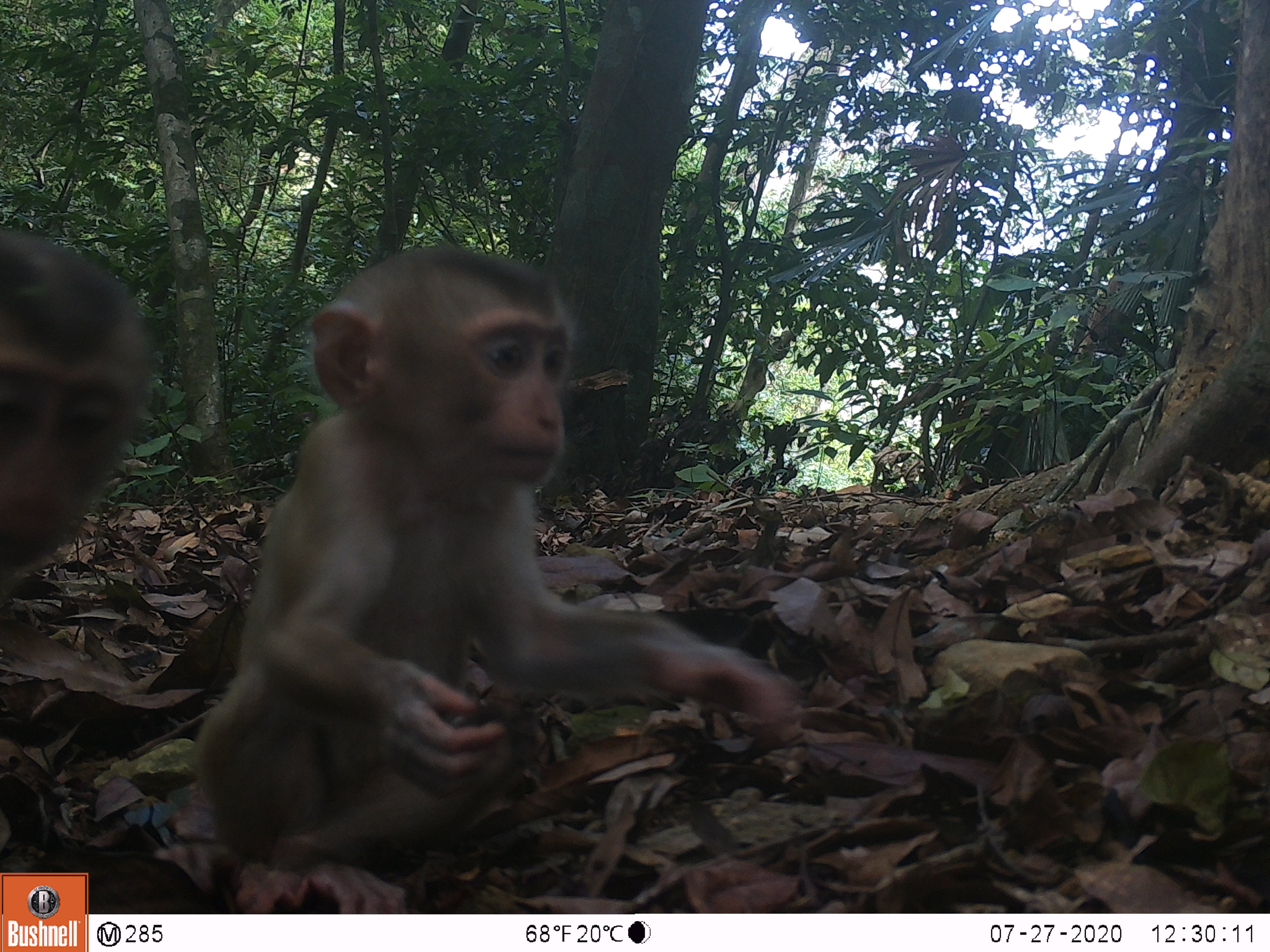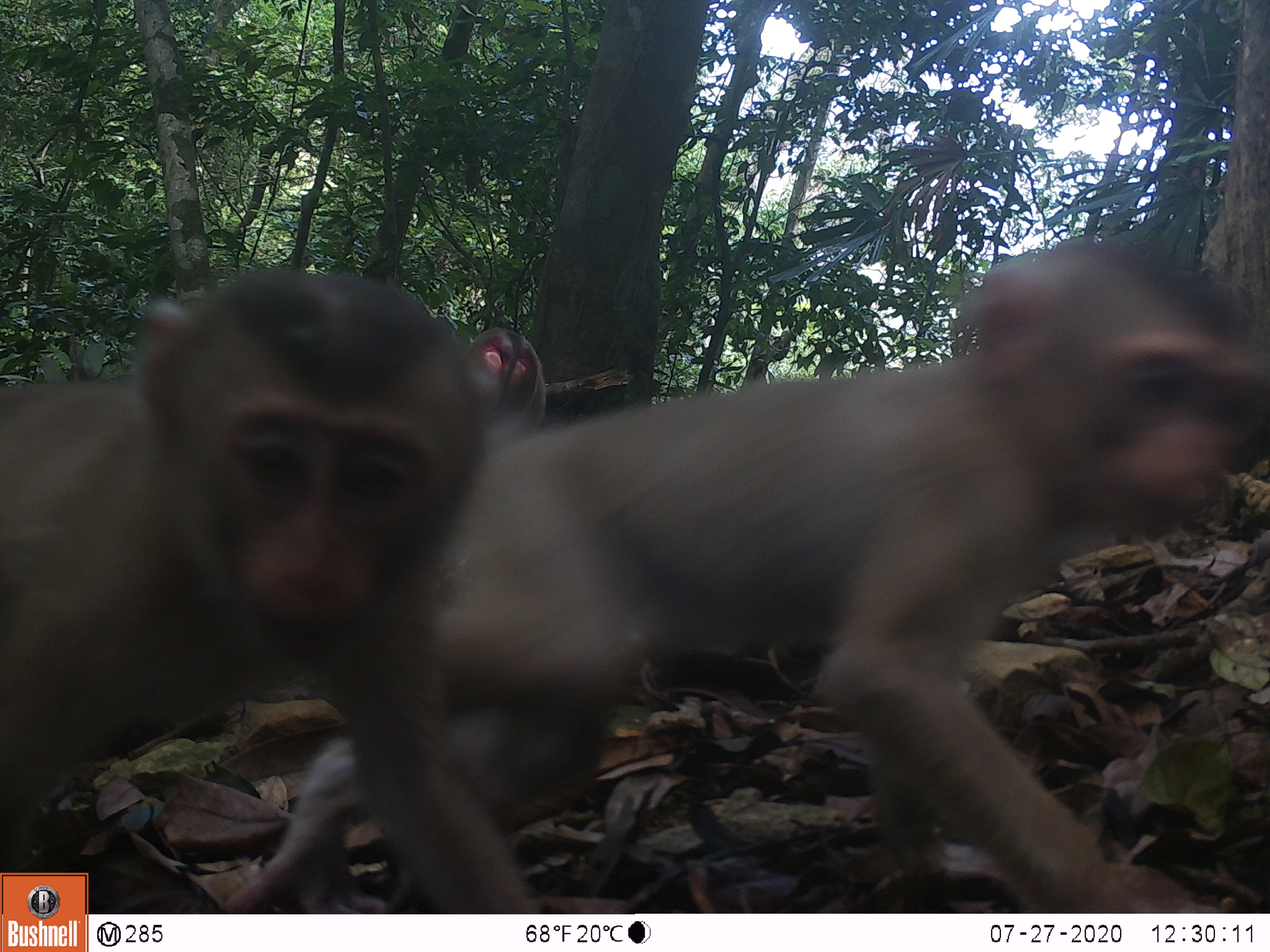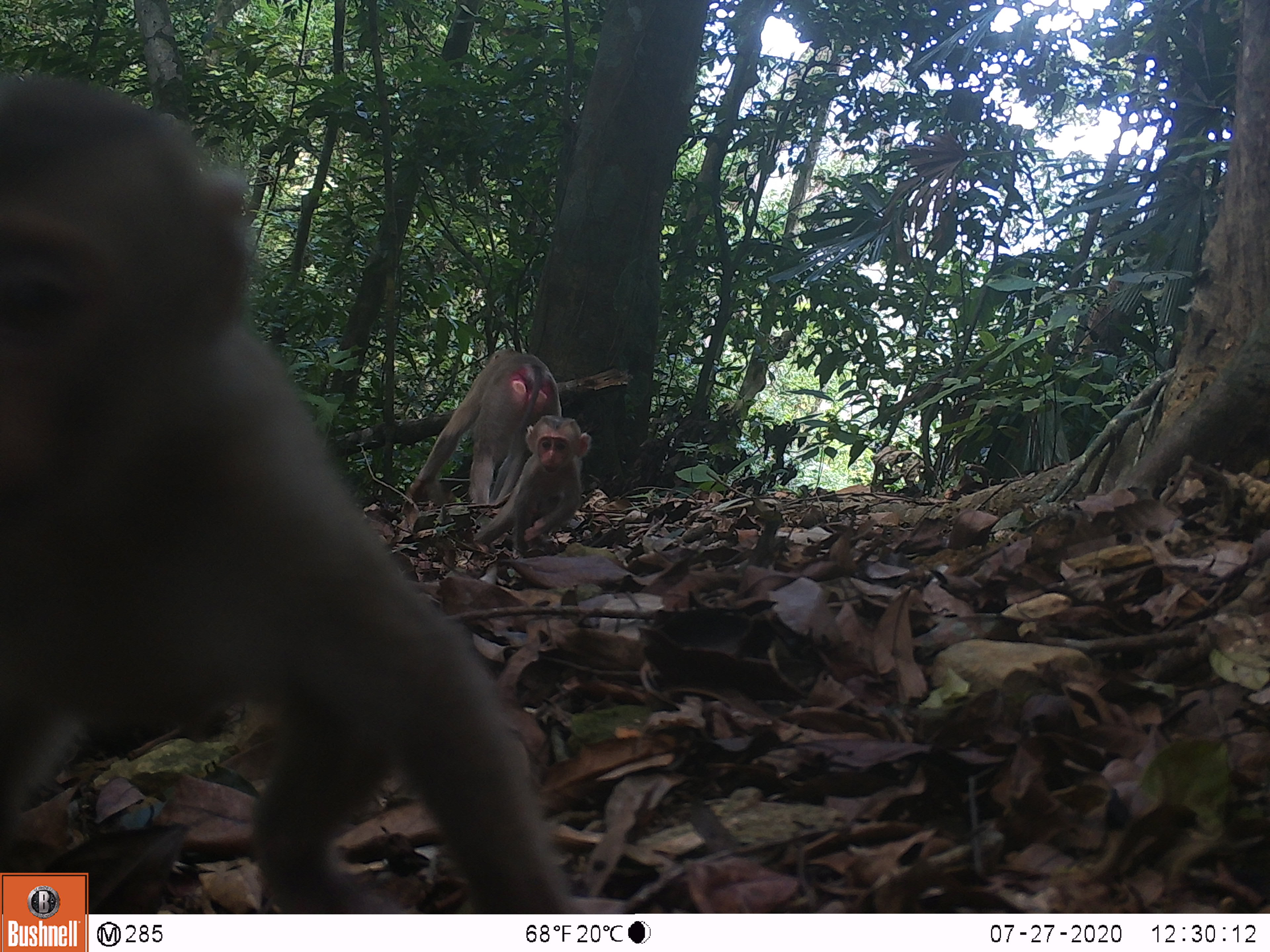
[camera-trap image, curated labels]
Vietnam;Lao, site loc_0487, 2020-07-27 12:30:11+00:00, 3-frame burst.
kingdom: Animalia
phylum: Chordata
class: Mammalia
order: Primates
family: Cercopithecidae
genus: Macaca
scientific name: Macaca nemestrina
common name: pig-tailed macaque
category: pig tailed macaque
Pig tailed macaque (pig-tailed macaque) (Macaca nemestrina). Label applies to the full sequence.